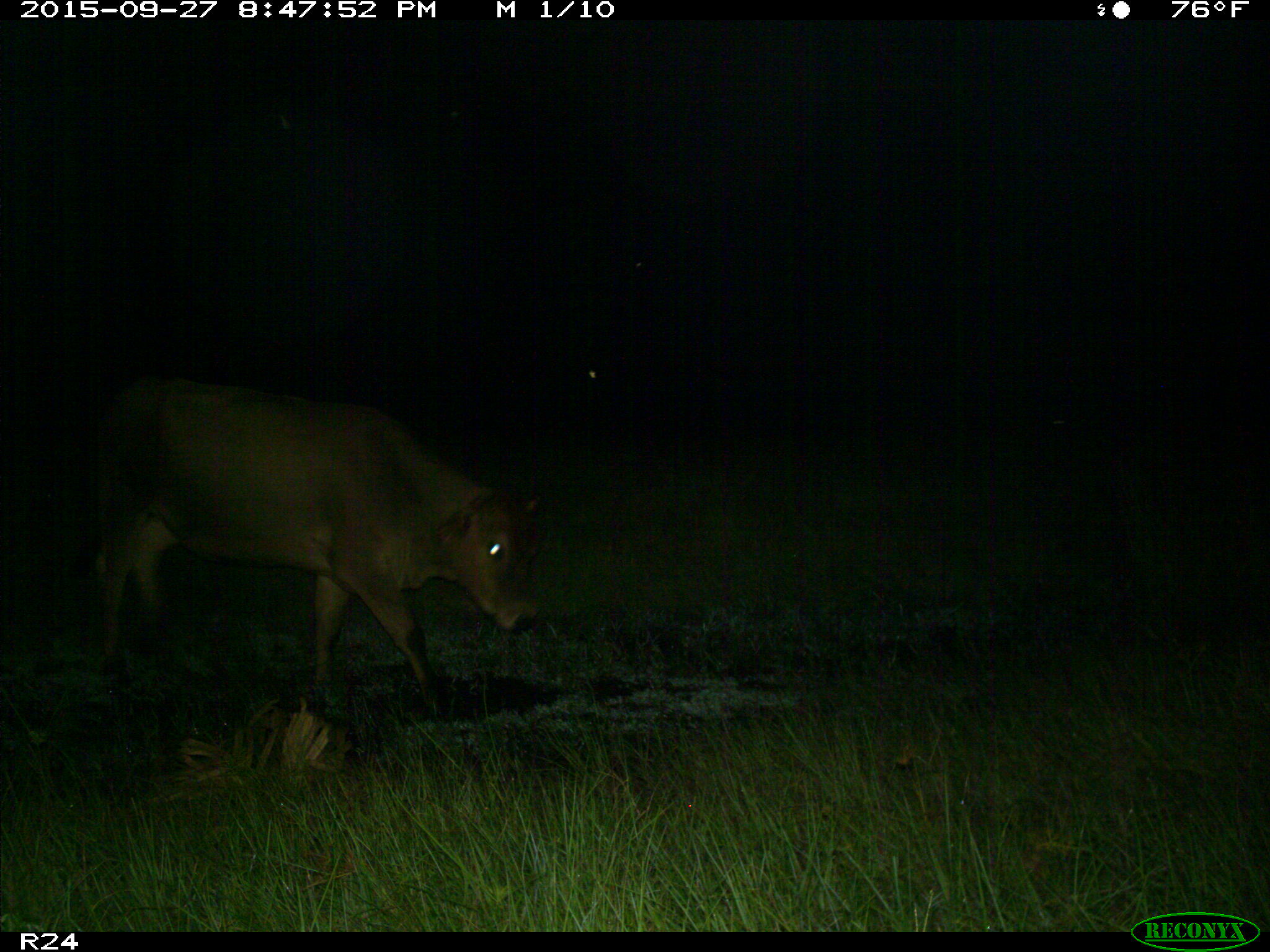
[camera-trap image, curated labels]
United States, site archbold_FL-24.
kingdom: Animalia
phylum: Chordata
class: Mammalia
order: Artiodactyla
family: Bovidae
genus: Bos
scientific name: Bos taurus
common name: domestic cow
Bos taurus (domestic cow).